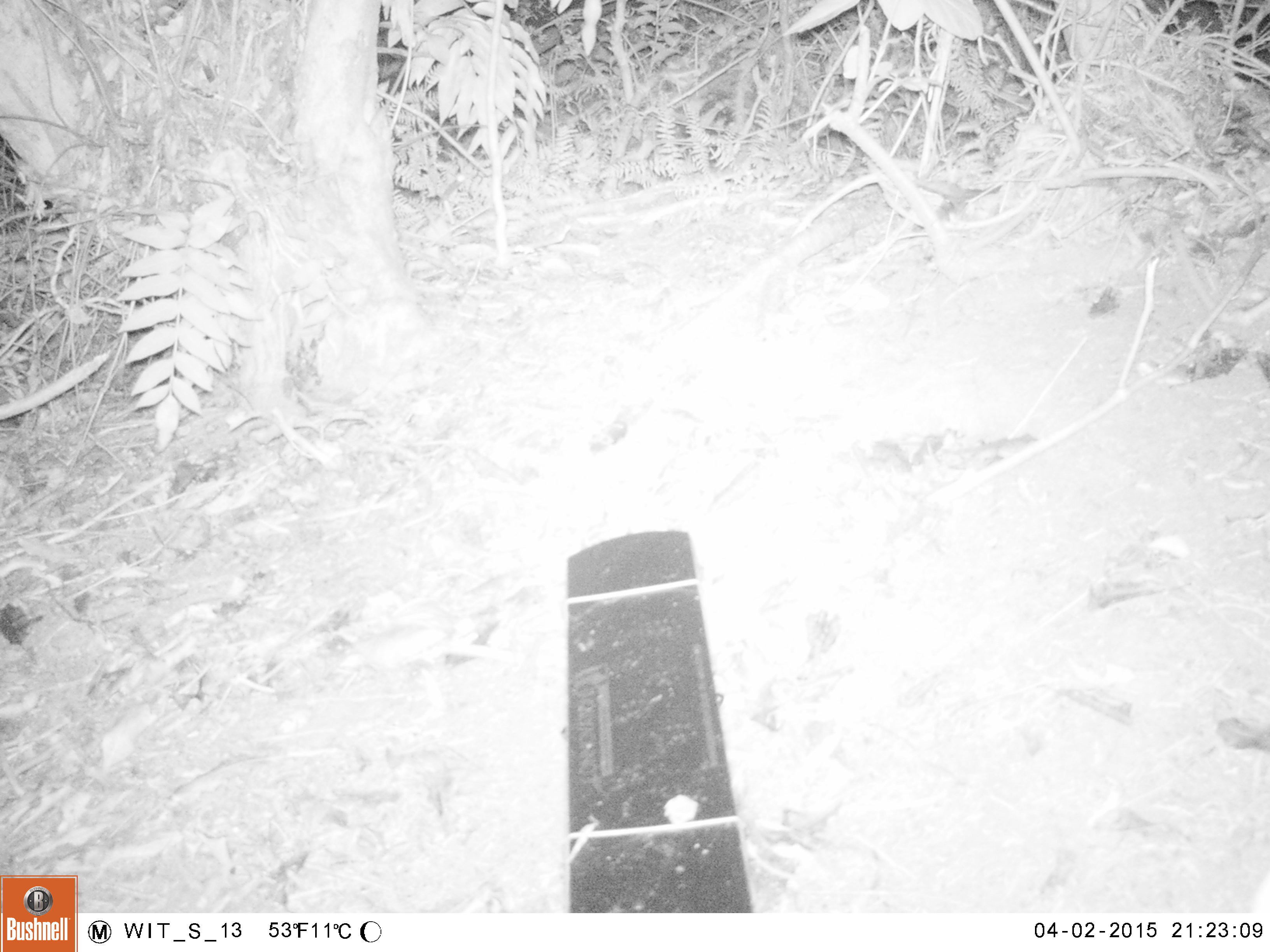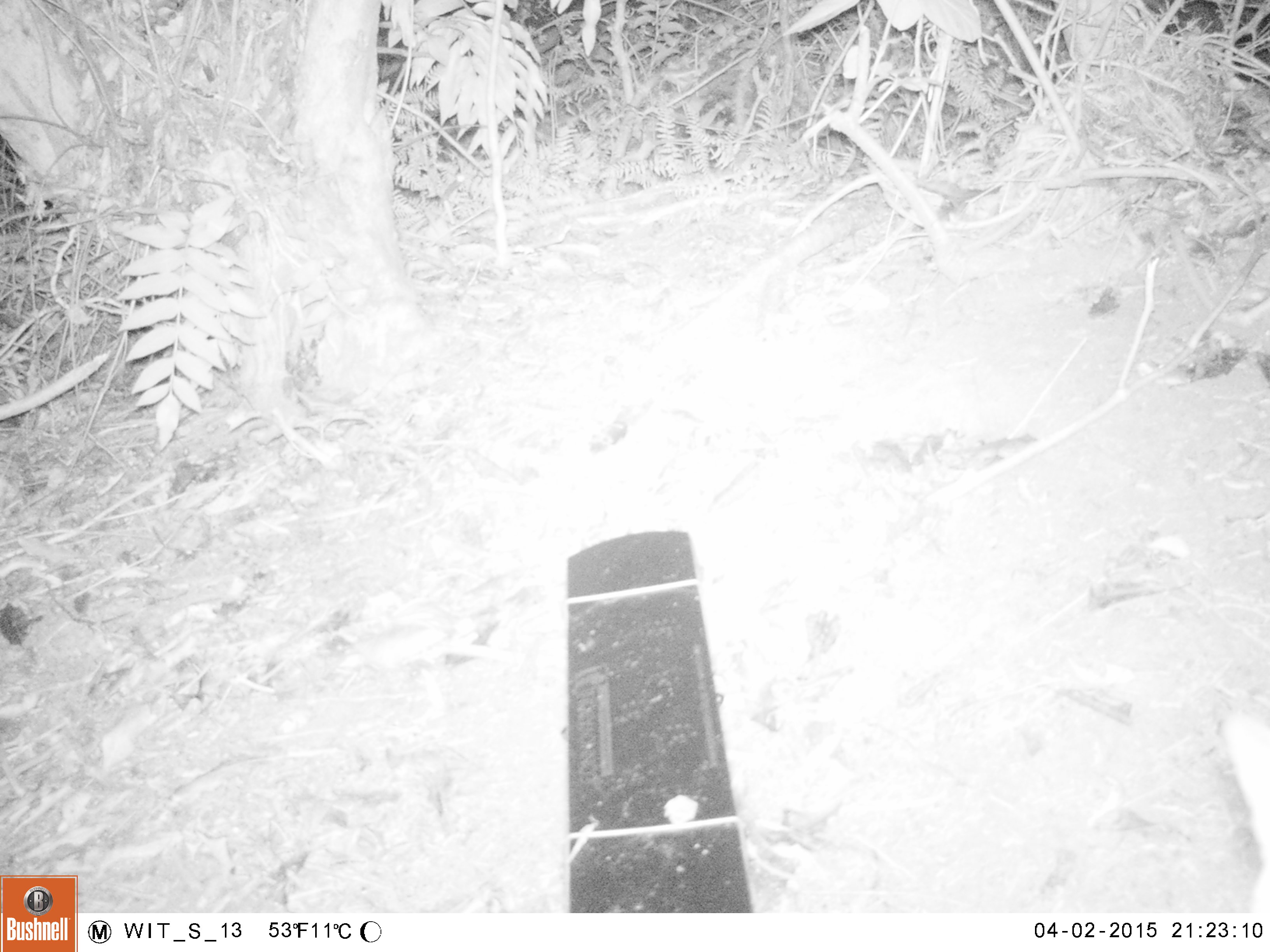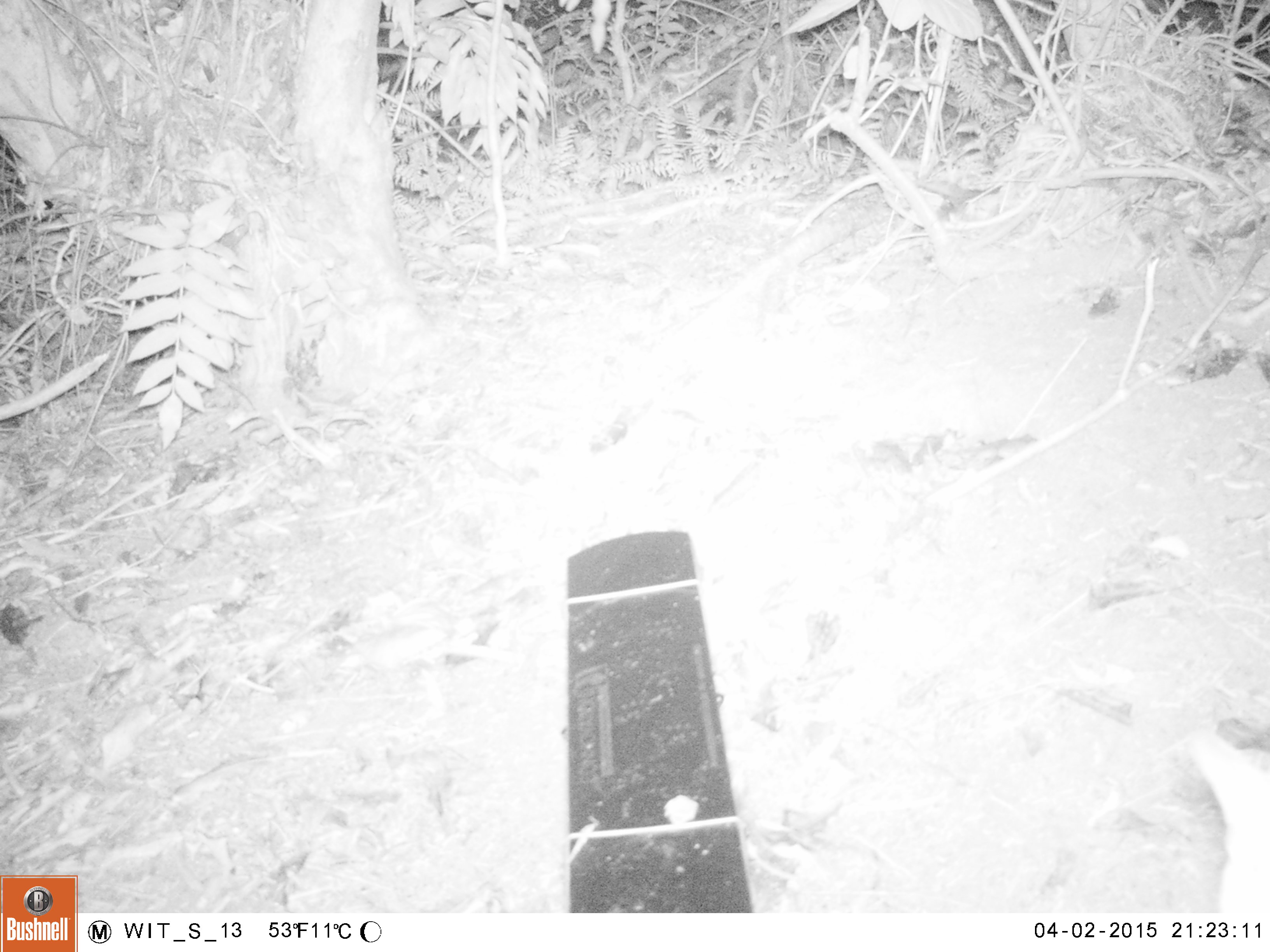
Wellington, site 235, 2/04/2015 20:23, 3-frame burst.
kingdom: Animalia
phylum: Chordata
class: Mammalia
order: Carnivora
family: Felidae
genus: Felis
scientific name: Felis catus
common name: cat